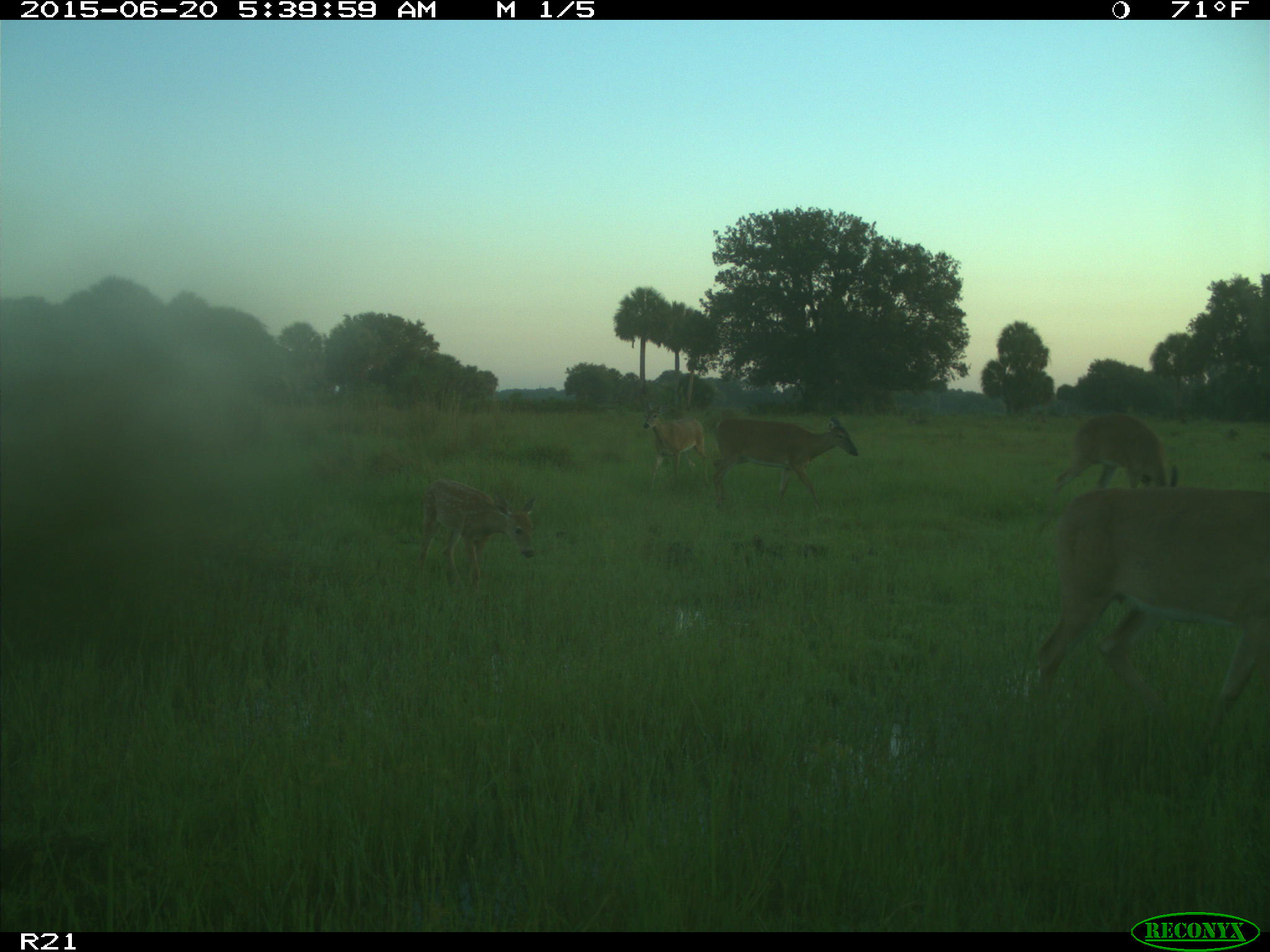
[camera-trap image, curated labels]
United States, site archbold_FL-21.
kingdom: Animalia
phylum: Chordata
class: Mammalia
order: Artiodactyla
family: Cervidae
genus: Odocoileus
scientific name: Odocoileus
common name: deer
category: unidentified deer